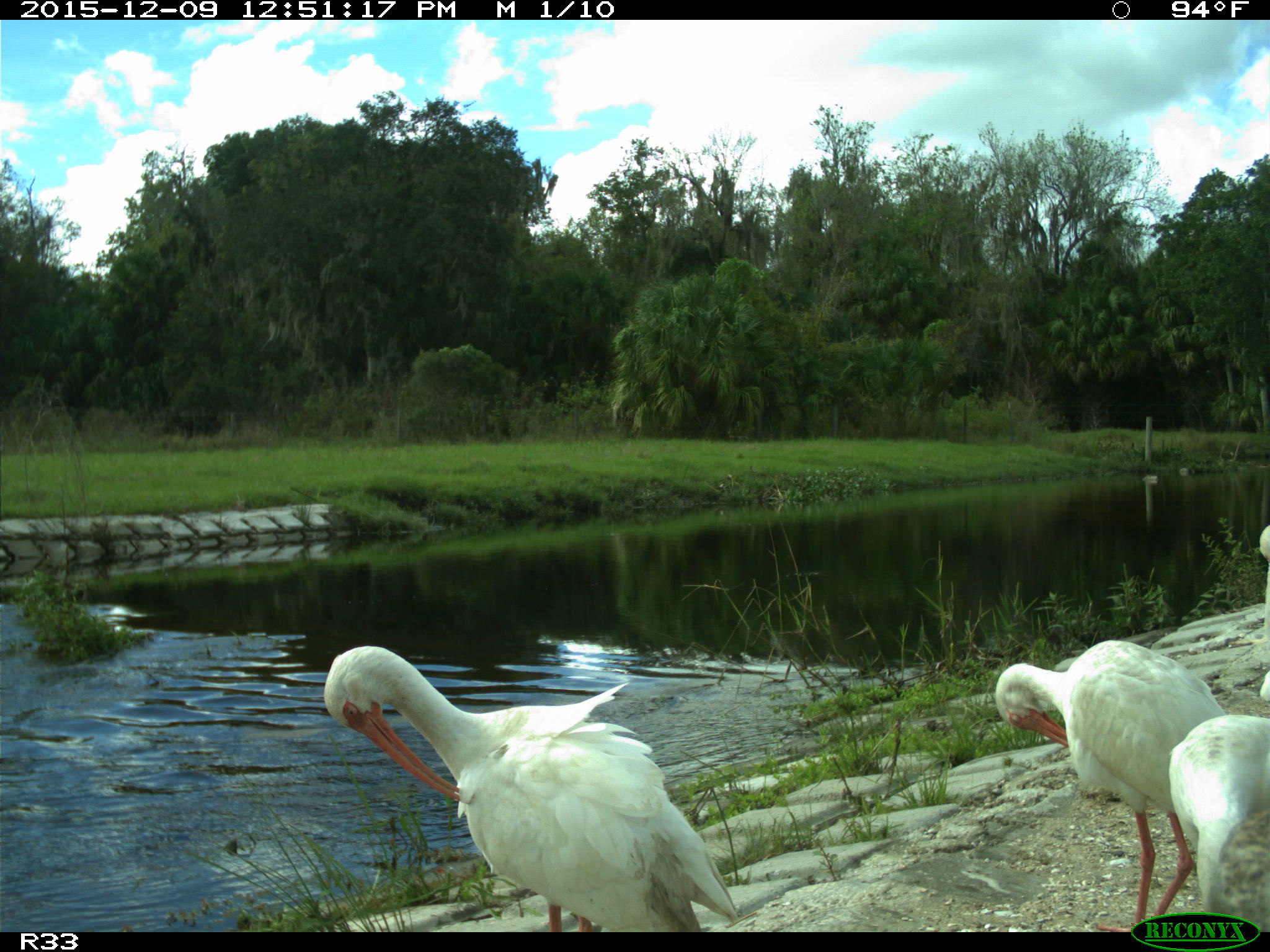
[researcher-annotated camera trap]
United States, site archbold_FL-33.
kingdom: Animalia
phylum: Chordata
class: Aves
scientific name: Aves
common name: birds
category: unidentified bird